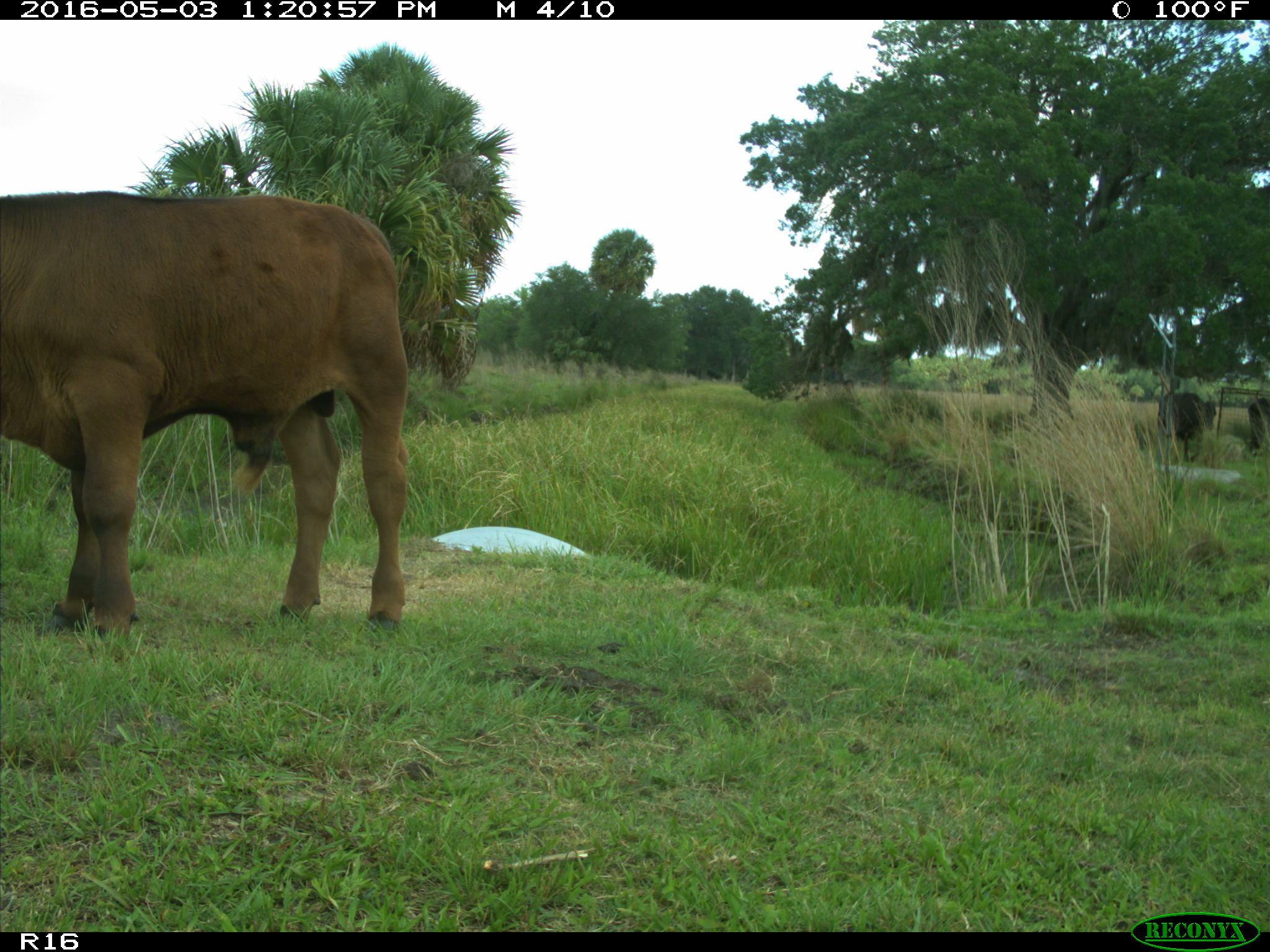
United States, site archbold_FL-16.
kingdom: Animalia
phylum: Chordata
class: Mammalia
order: Artiodactyla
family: Bovidae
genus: Bos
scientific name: Bos taurus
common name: domestic cow